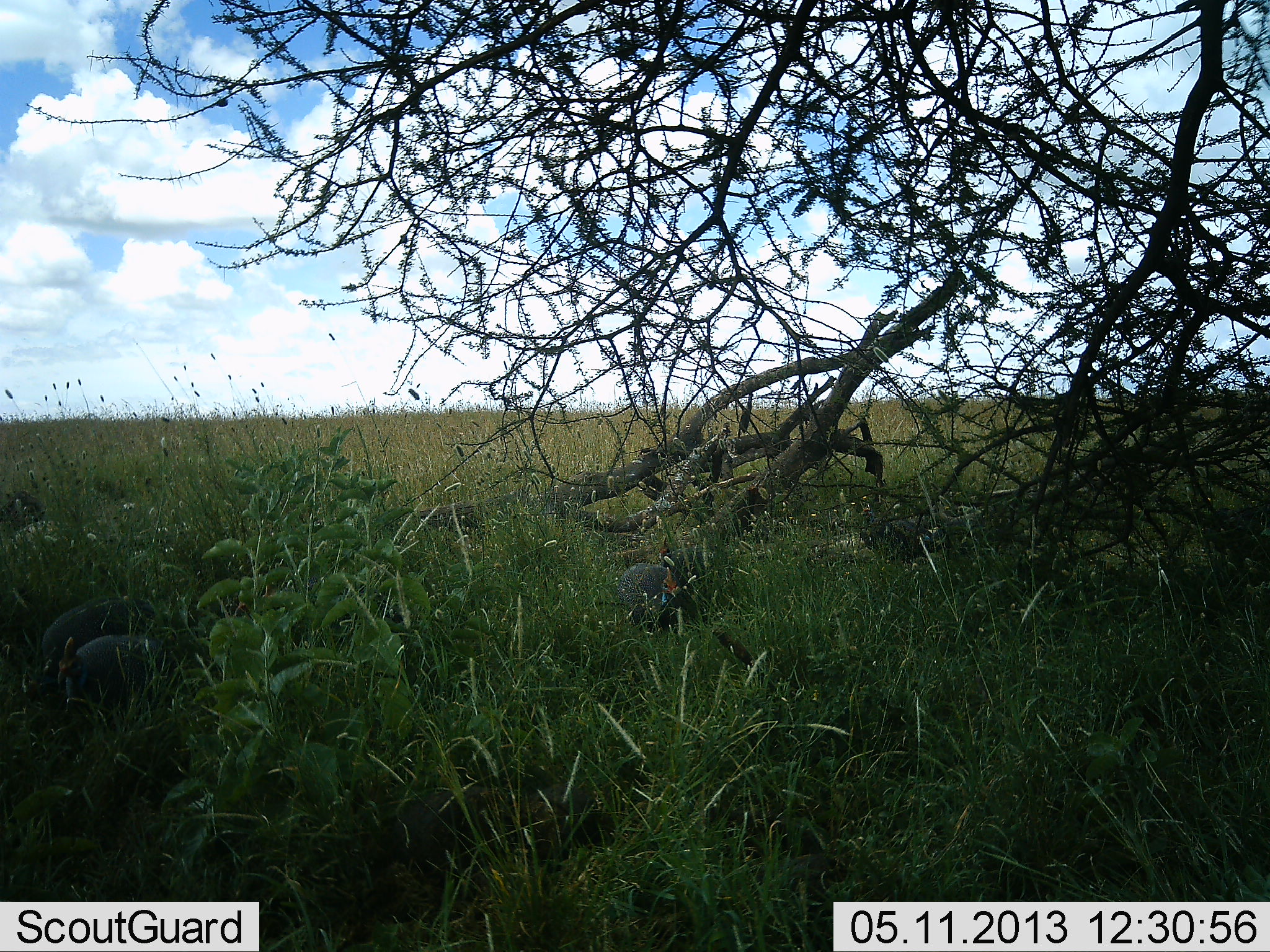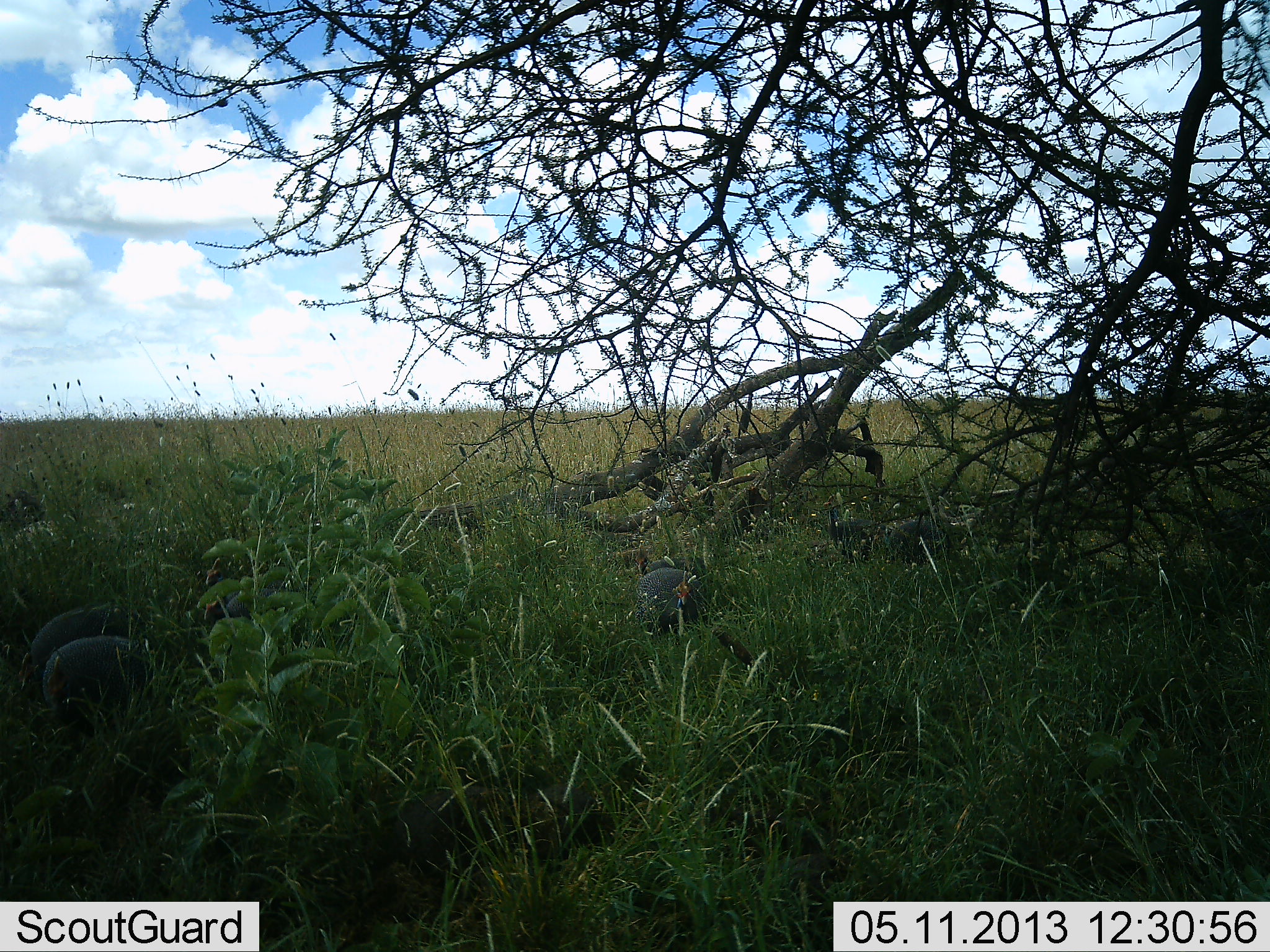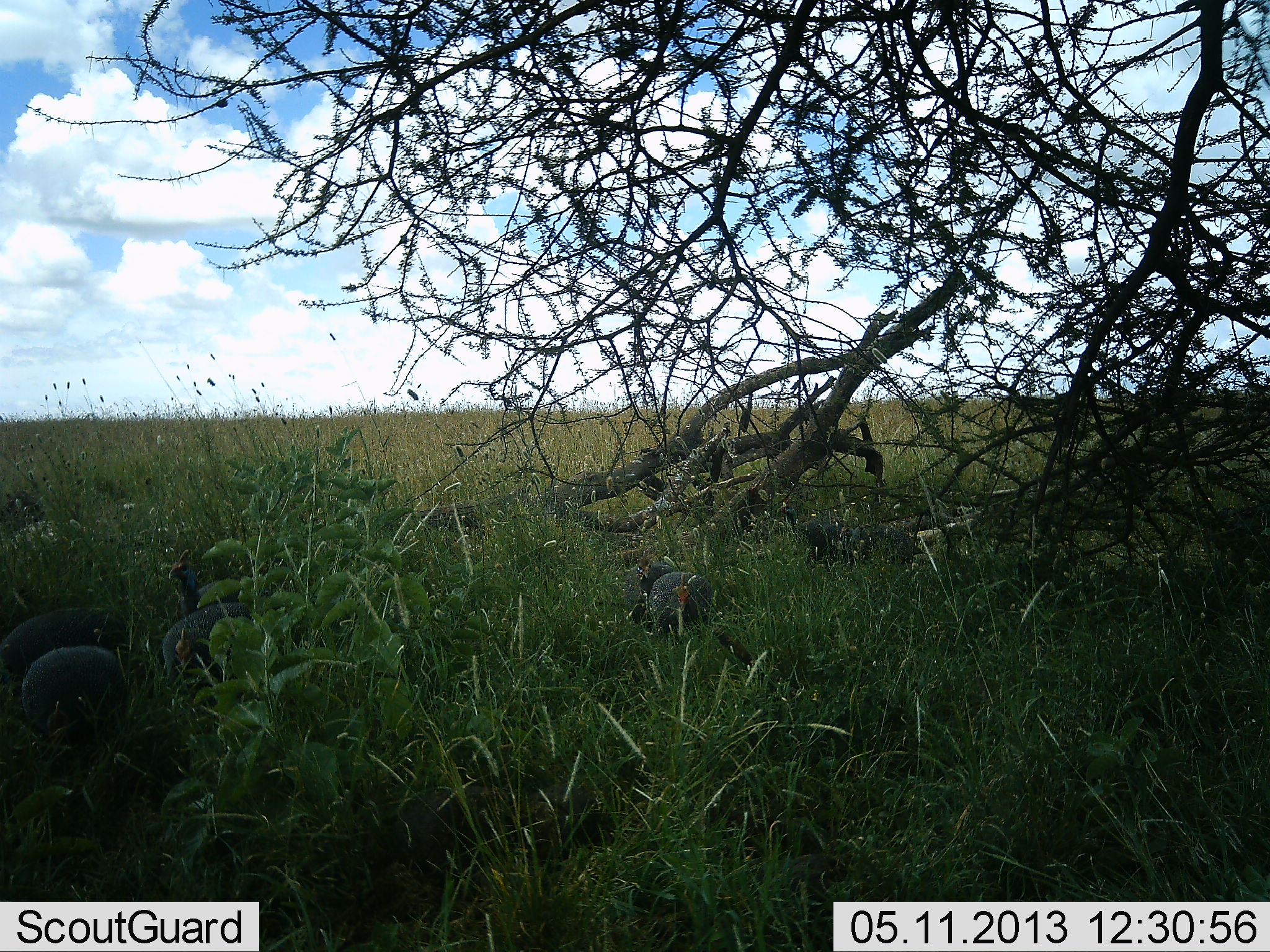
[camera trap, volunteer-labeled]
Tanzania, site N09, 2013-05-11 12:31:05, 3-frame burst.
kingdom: Animalia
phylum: Chordata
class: Aves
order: Galliformes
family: Numididae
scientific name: Numididae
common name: guinea fowl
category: guineafowl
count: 6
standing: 0%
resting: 7%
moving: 67%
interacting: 0%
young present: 0%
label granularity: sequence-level